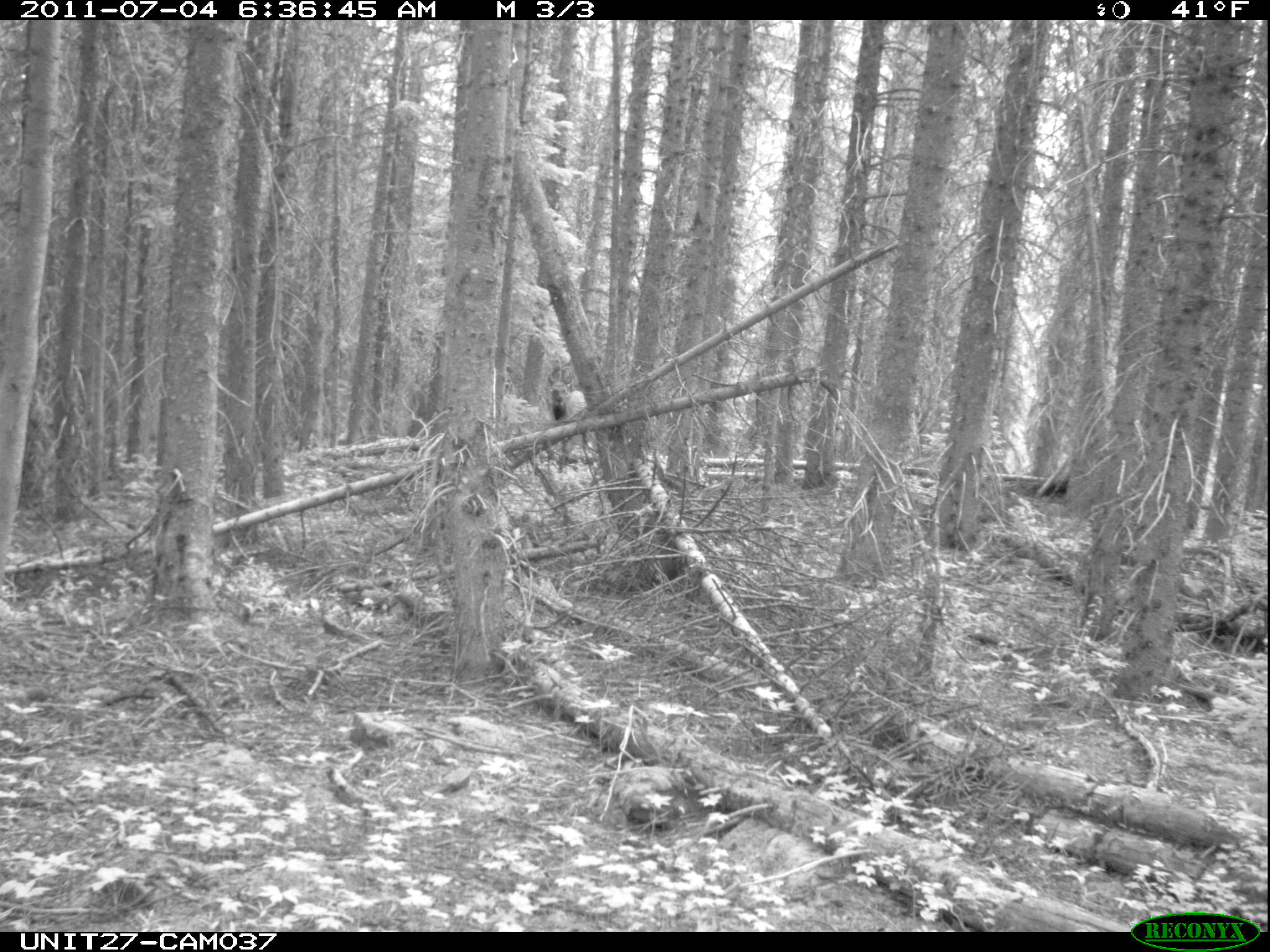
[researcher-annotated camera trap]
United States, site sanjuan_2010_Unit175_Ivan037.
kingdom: Animalia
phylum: Chordata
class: Mammalia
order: Artiodactyla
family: Cervidae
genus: Cervus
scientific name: Cervus elaphus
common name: red deer